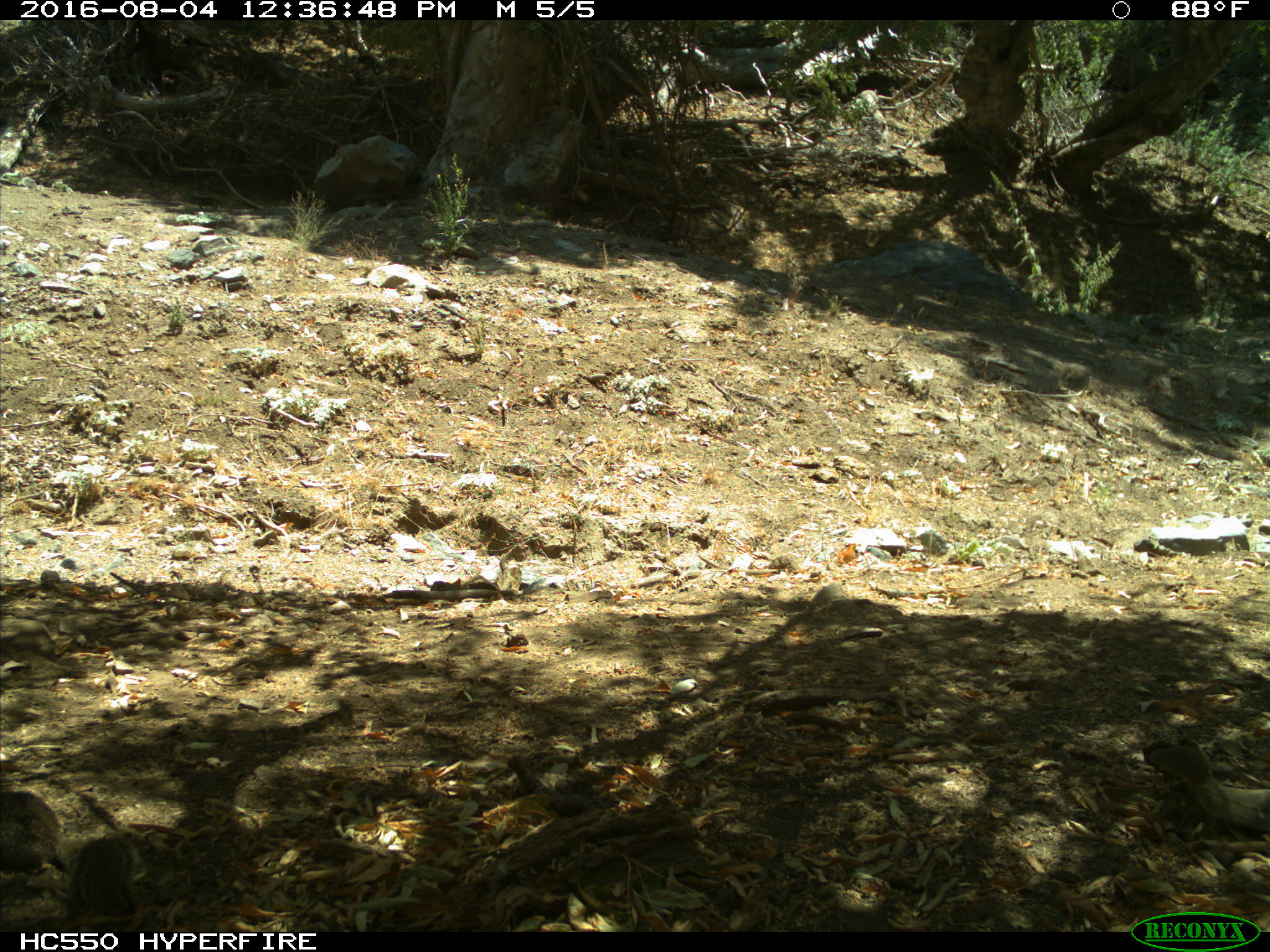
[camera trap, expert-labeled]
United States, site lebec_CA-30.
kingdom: Animalia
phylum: Chordata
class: Mammalia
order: Rodentia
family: Sciuridae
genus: Otospermophilus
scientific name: Otospermophilus beecheyi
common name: california ground squirrel